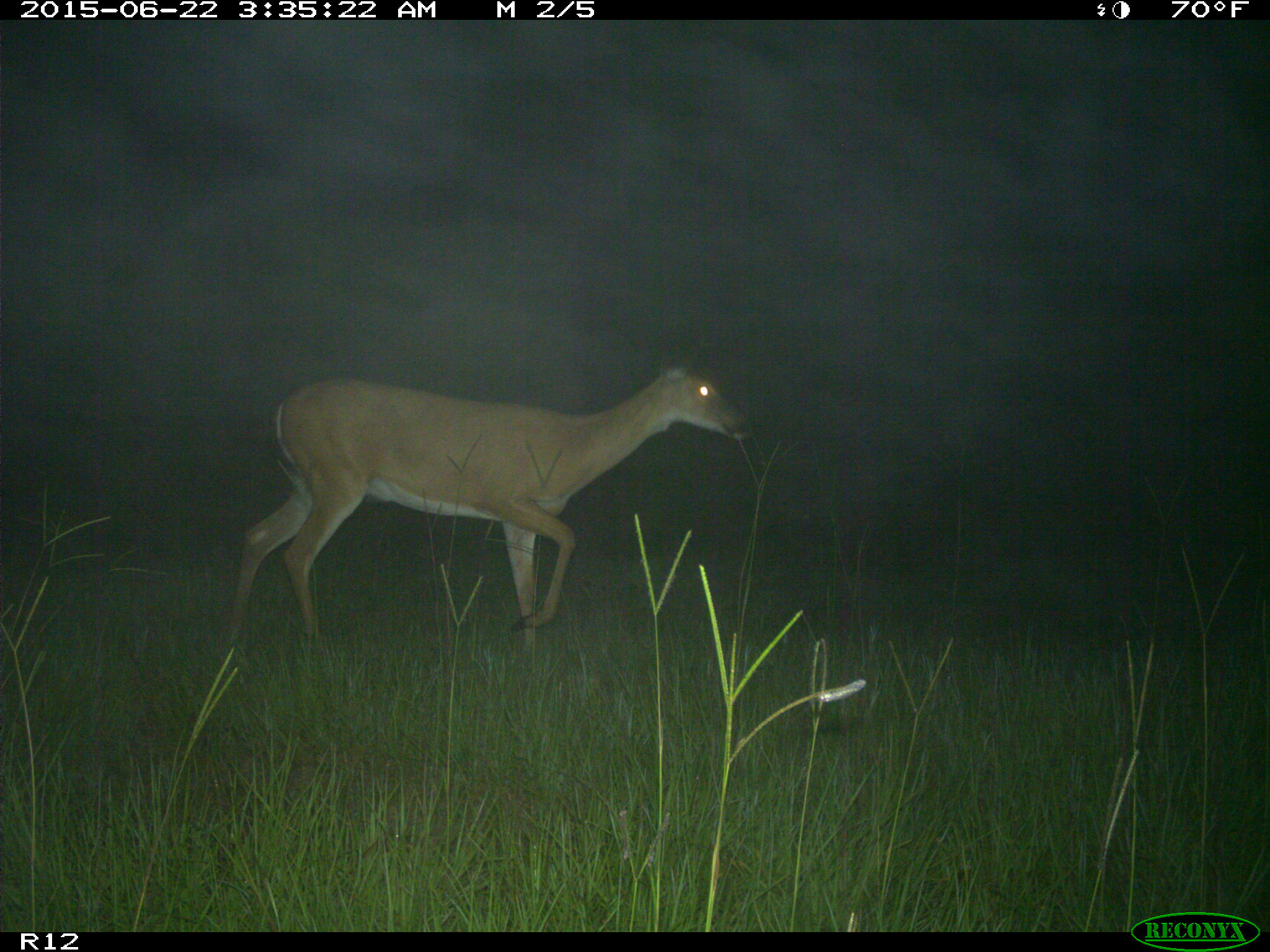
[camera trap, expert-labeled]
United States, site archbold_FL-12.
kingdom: Animalia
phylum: Chordata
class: Mammalia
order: Artiodactyla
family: Cervidae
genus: Odocoileus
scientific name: Odocoileus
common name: deer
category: unidentified deer